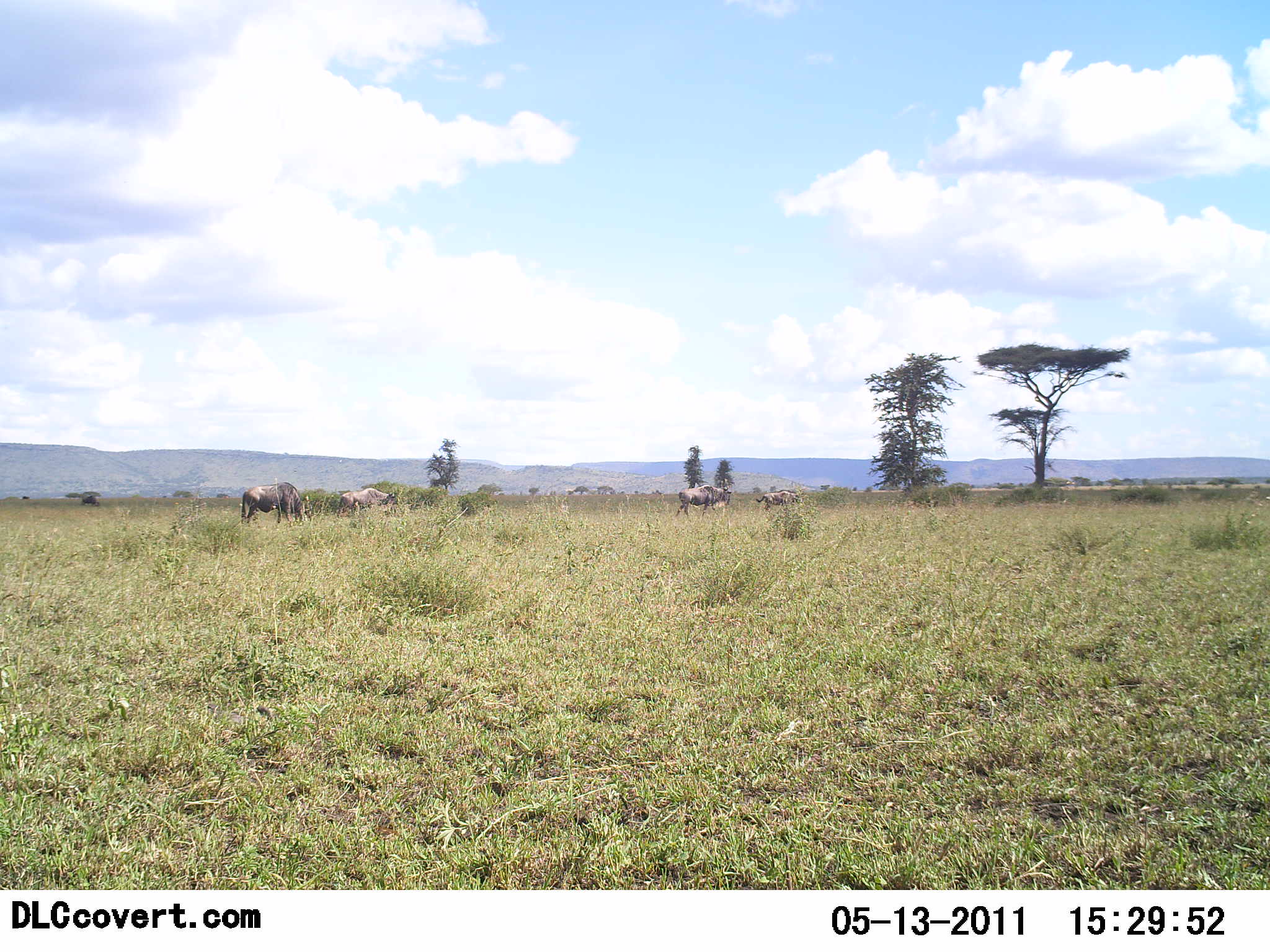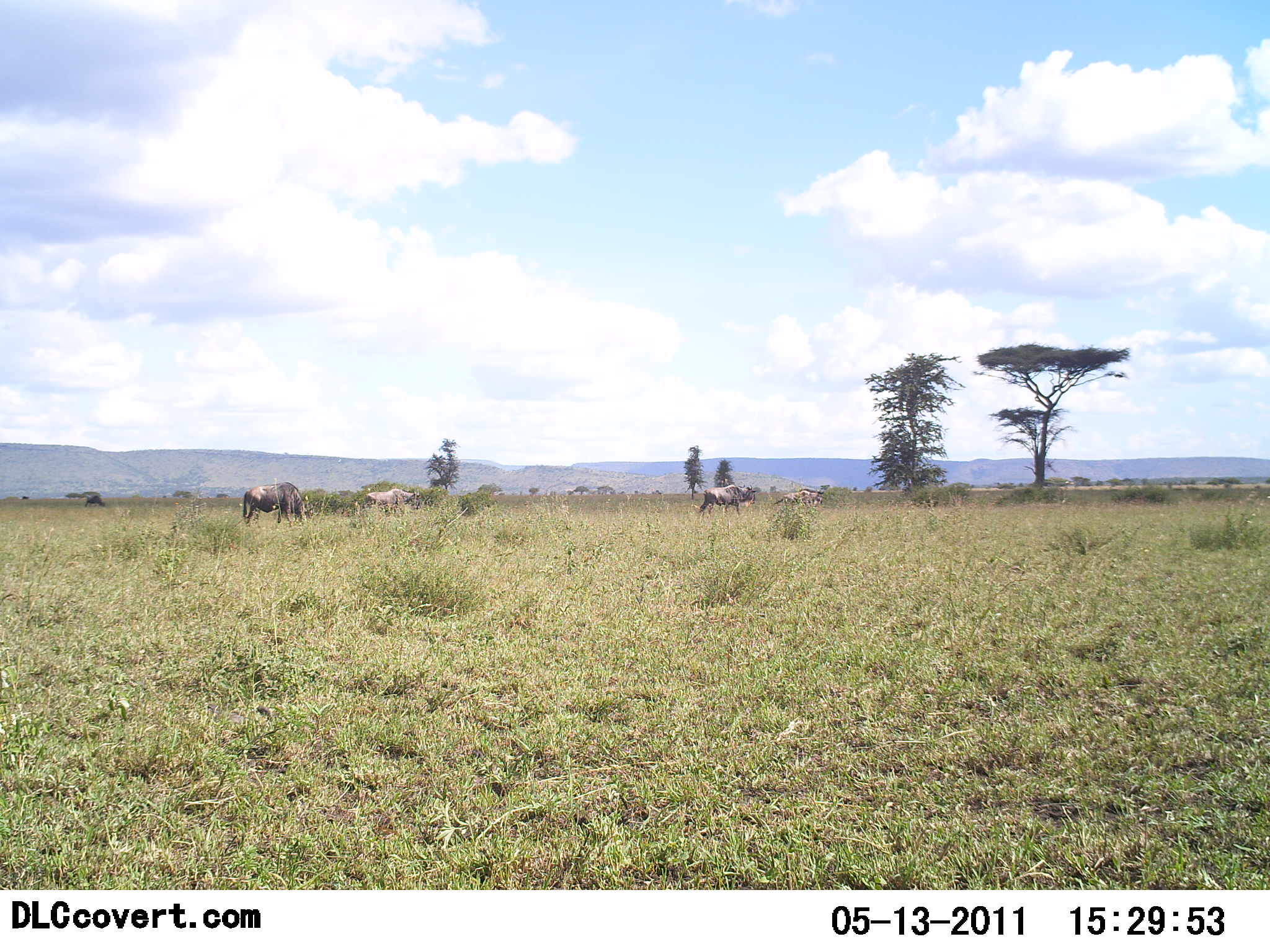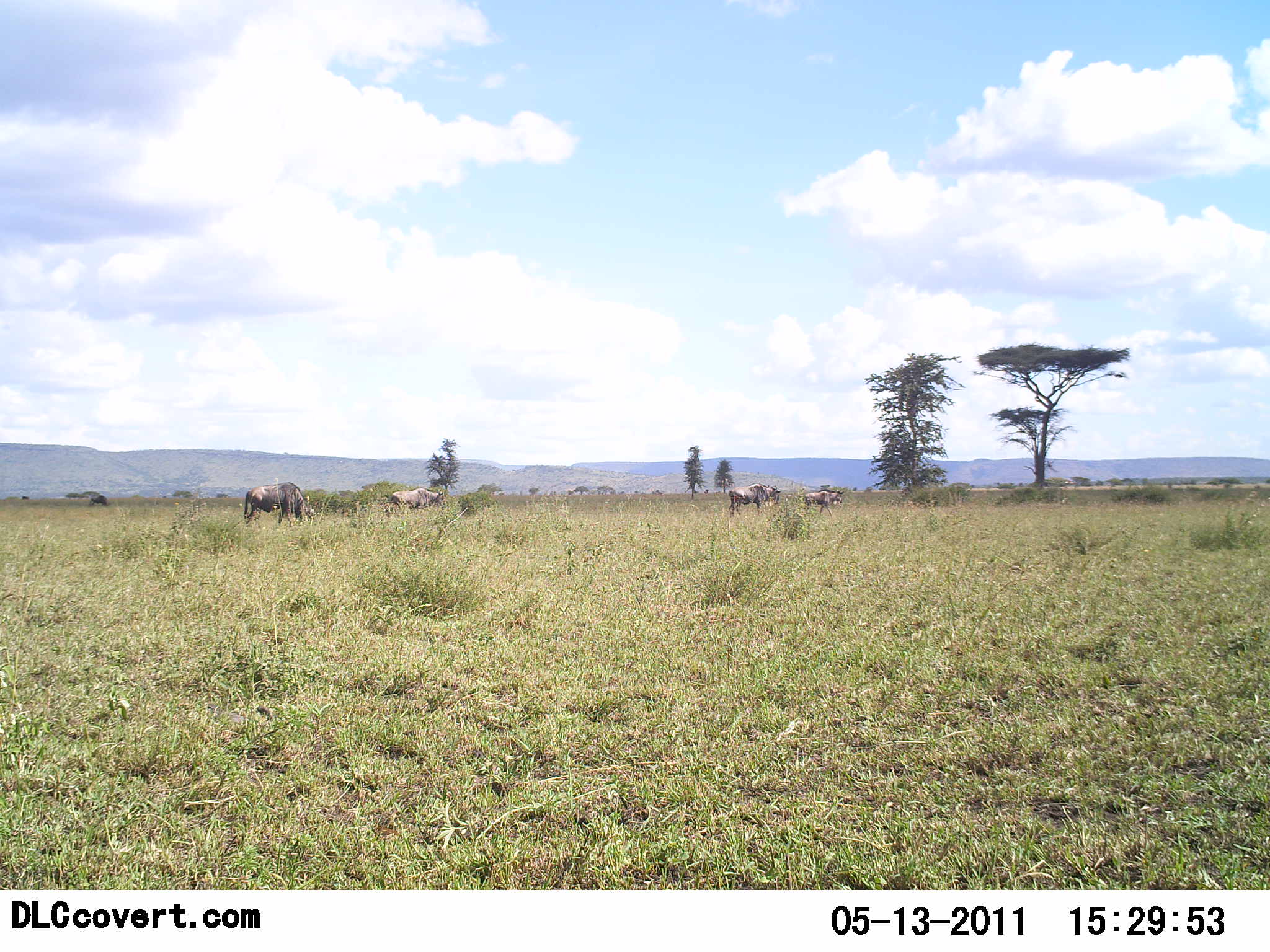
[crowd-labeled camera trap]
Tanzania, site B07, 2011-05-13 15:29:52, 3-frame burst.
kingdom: Animalia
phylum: Chordata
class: Mammalia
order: Artiodactyla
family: Bovidae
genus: Connochaetes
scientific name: Connochaetes taurinus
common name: blue wildebeest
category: wildebeest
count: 5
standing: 30%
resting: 0%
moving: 70%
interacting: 0%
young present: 0%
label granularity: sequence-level